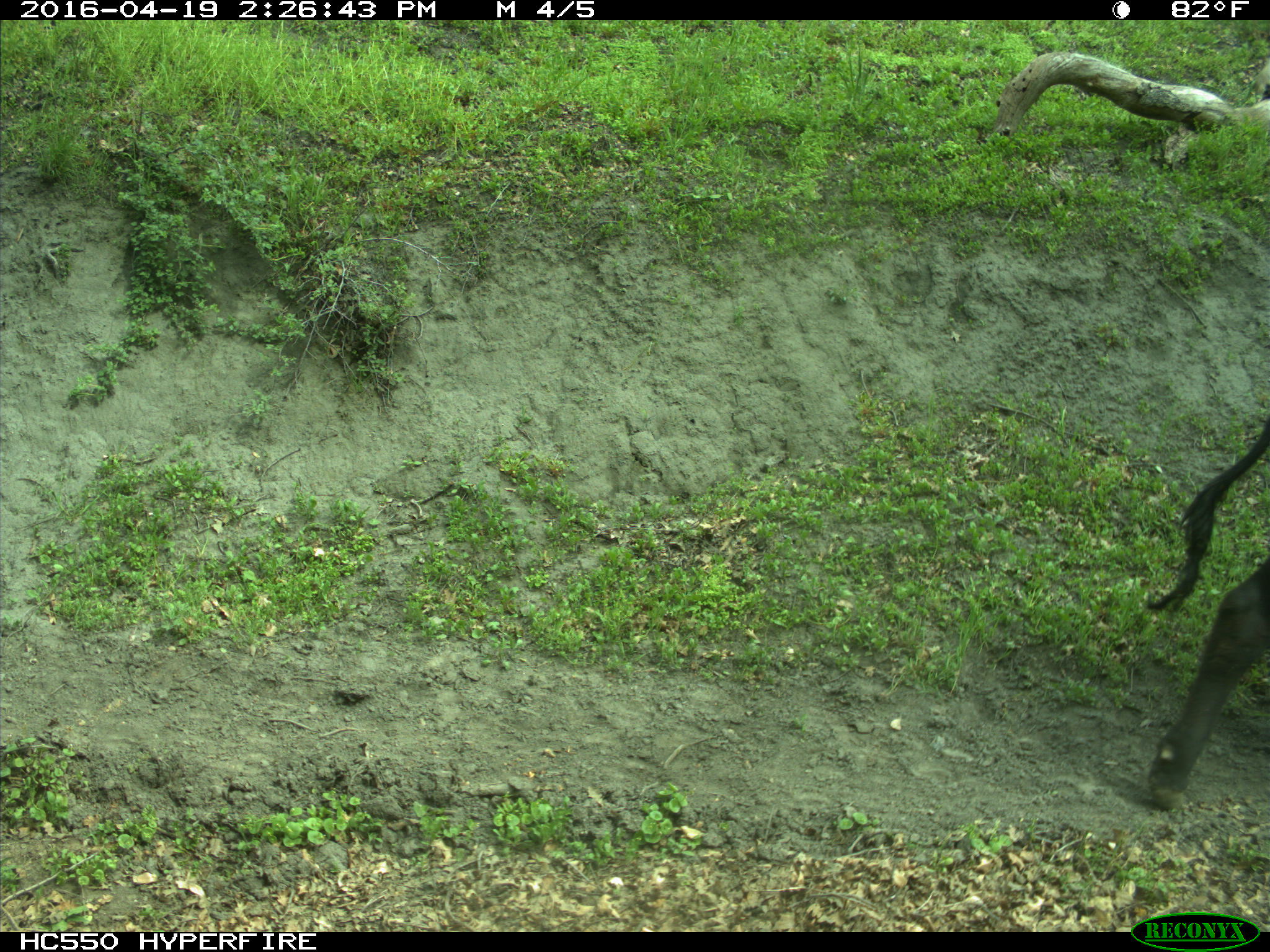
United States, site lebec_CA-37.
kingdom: Animalia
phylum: Chordata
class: Mammalia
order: Artiodactyla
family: Bovidae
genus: Bos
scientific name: Bos taurus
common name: domestic cow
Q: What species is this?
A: Bos taurus (domestic cow).